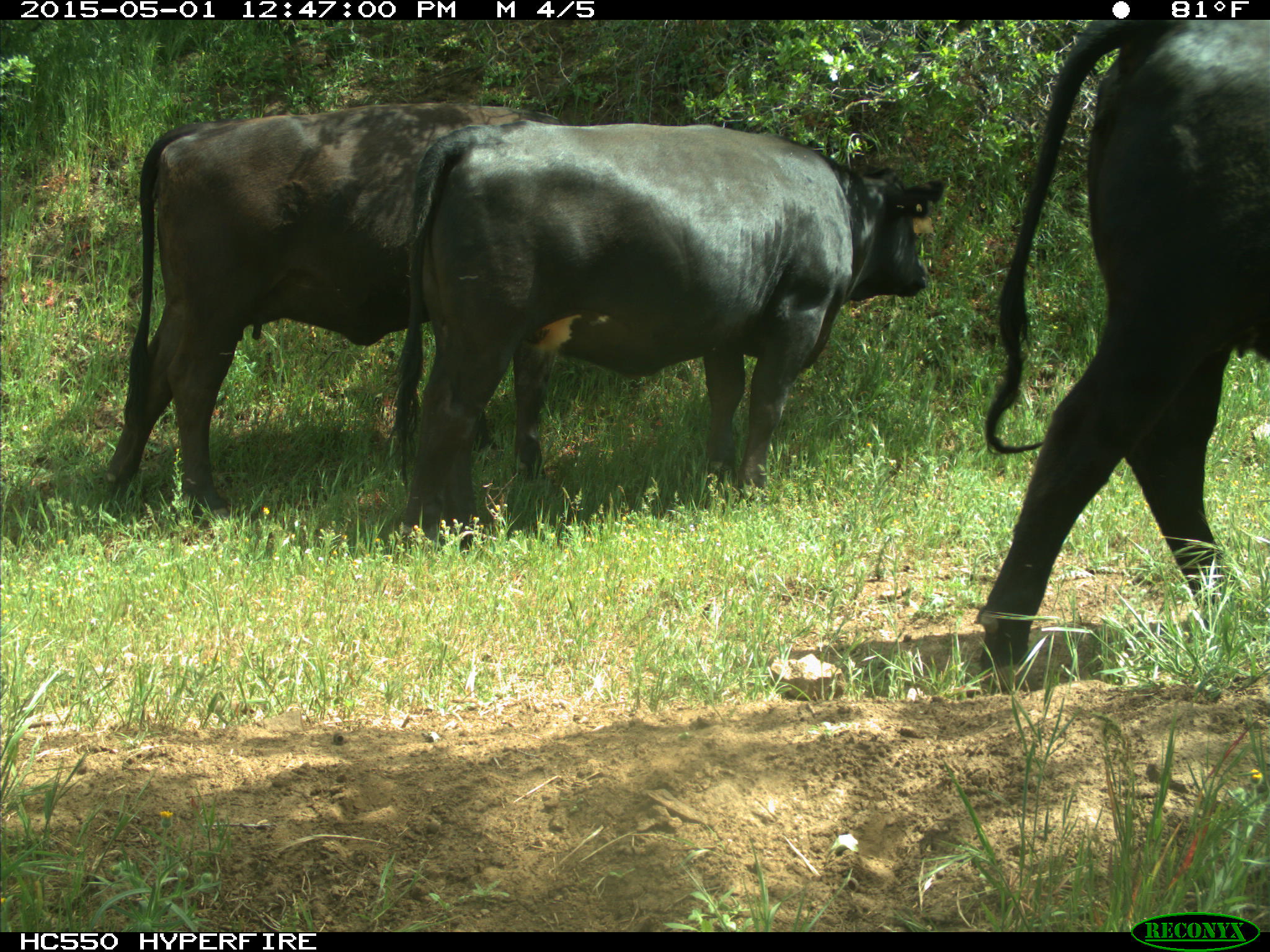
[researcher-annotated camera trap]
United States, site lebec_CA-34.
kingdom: Animalia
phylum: Chordata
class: Mammalia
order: Artiodactyla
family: Bovidae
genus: Bos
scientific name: Bos taurus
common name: domestic cow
Bos taurus (domestic cow).